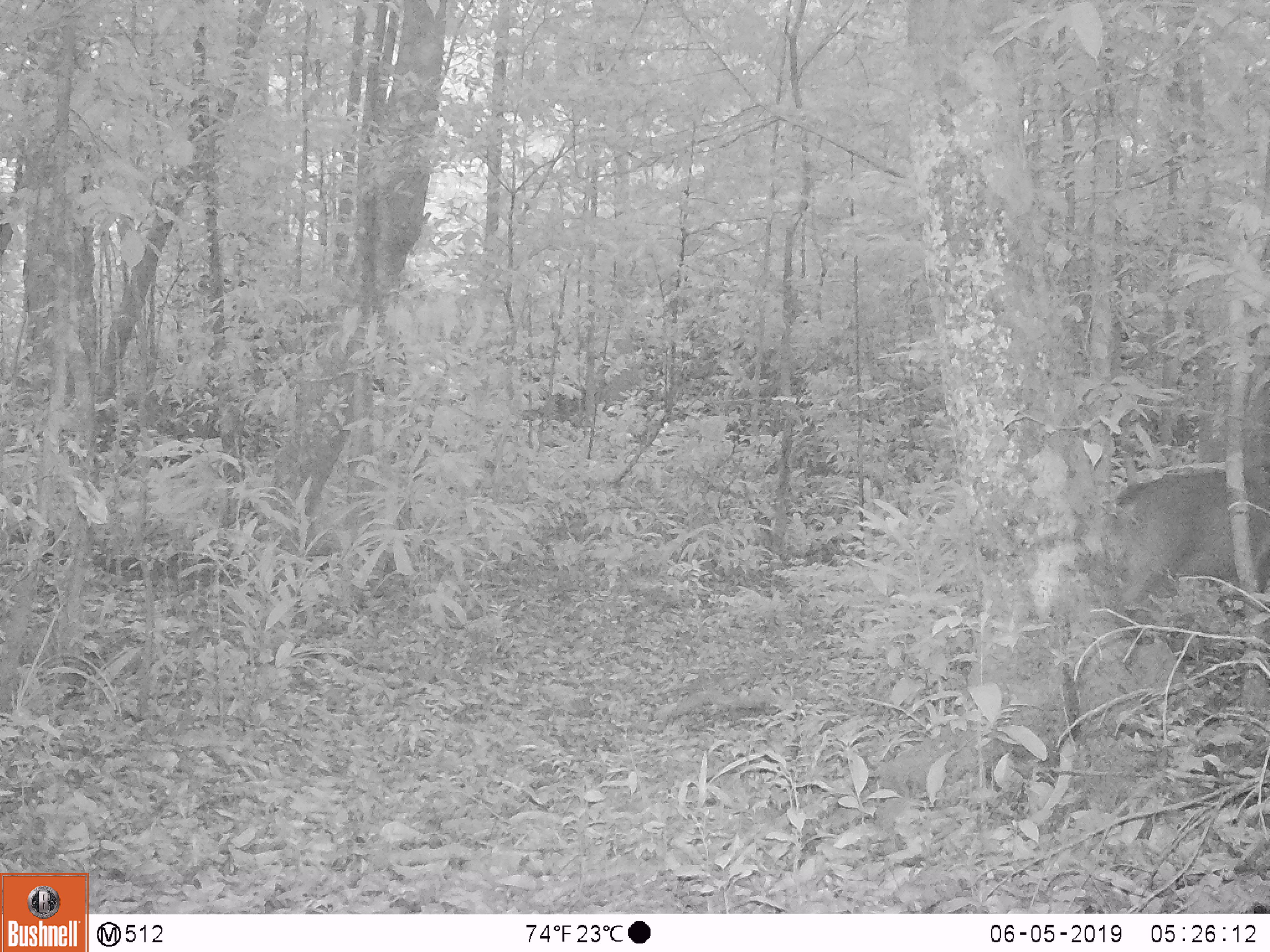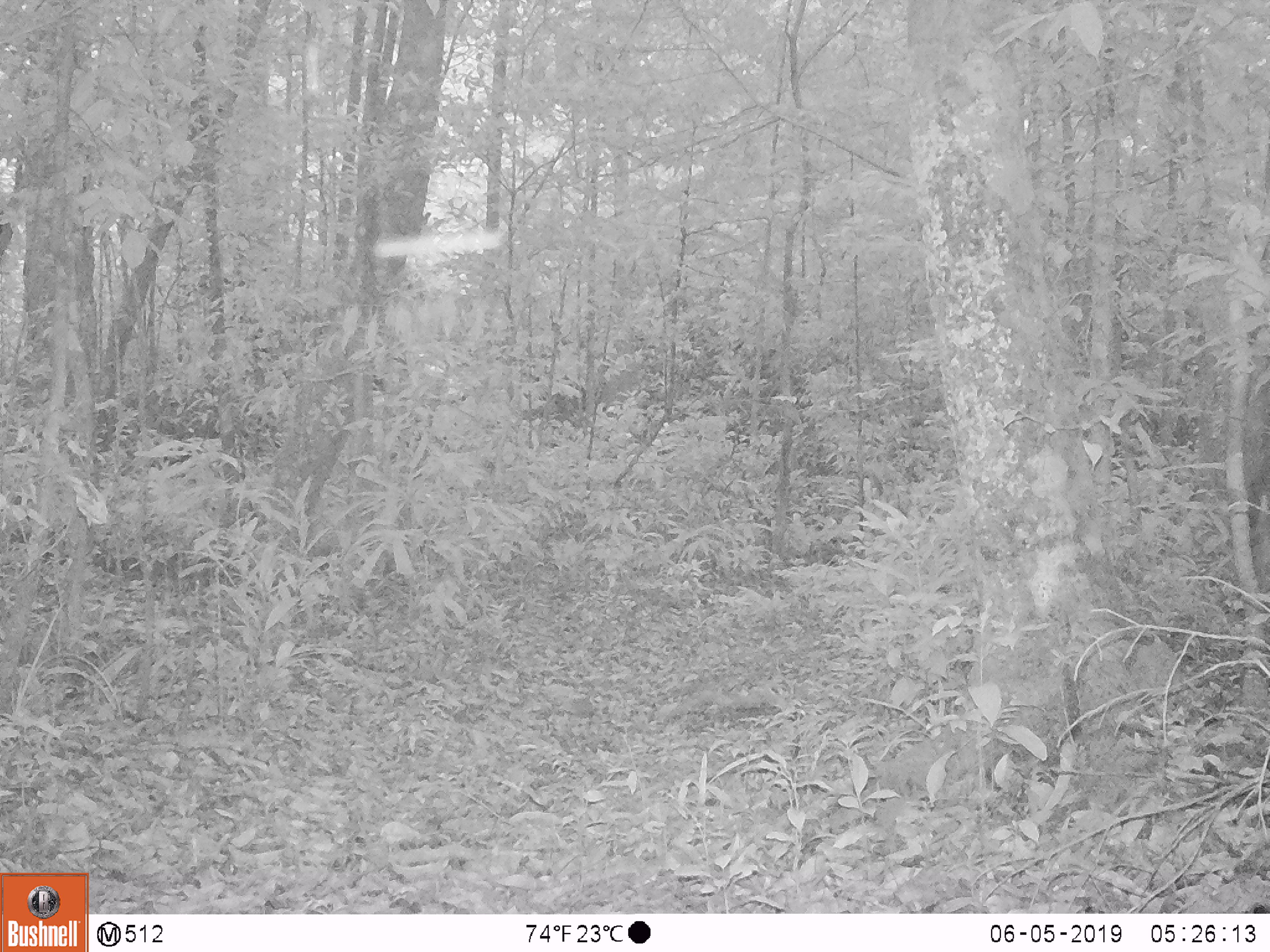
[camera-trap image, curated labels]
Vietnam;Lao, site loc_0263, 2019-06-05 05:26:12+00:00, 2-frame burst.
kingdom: Animalia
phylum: Chordata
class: Mammalia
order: Artiodactyla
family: Cervidae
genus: Muntiacus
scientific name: Muntiacus vuquangensis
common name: large-antlered muntjac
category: large antlered muntjac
Large antlered muntjac (large-antlered muntjac) (Muntiacus vuquangensis). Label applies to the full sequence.